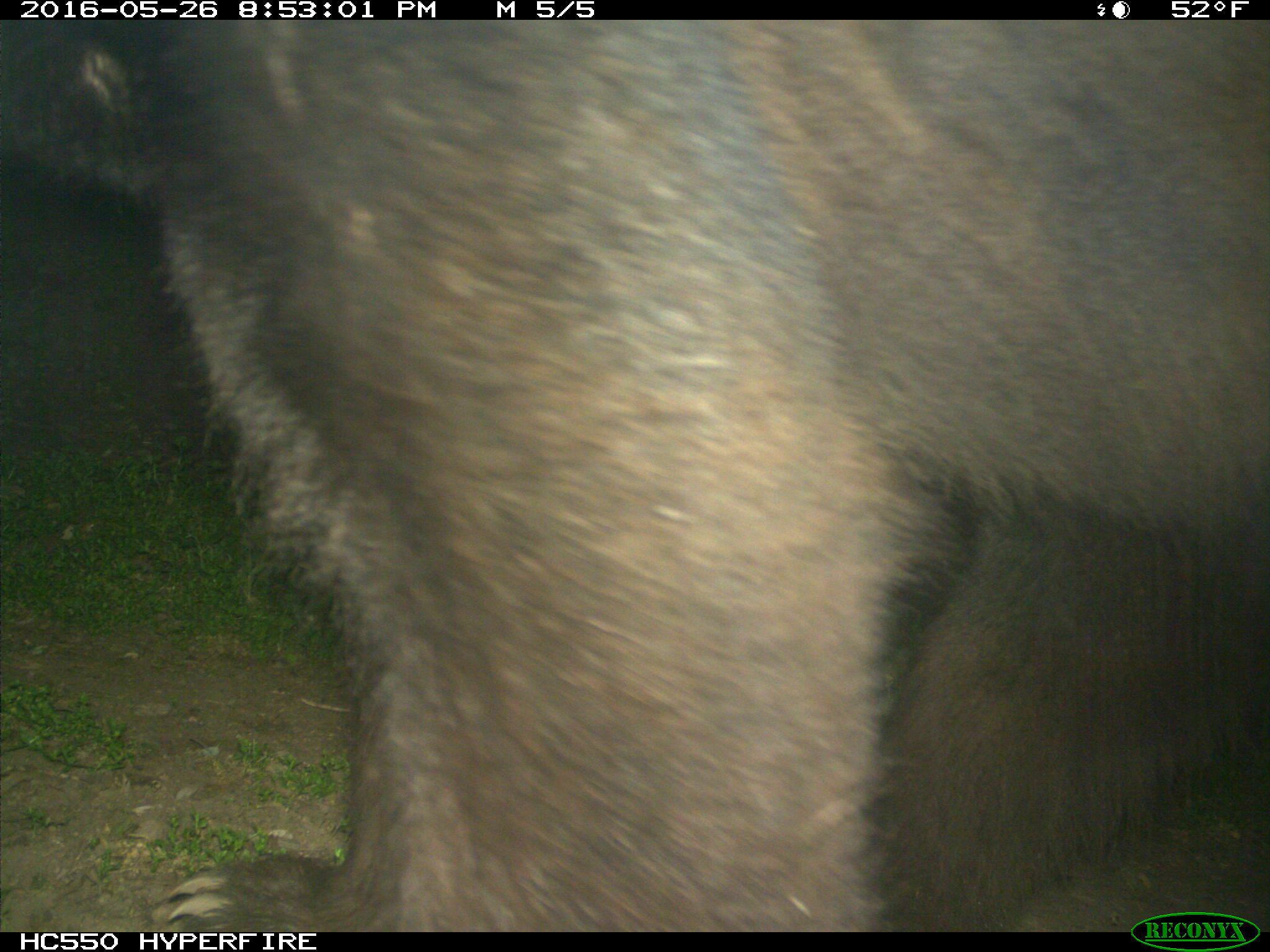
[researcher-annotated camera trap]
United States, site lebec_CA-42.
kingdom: Animalia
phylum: Chordata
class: Mammalia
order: Carnivora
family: Ursidae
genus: Ursus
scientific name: Ursus americanus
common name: american black bear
Ursus americanus (american black bear).